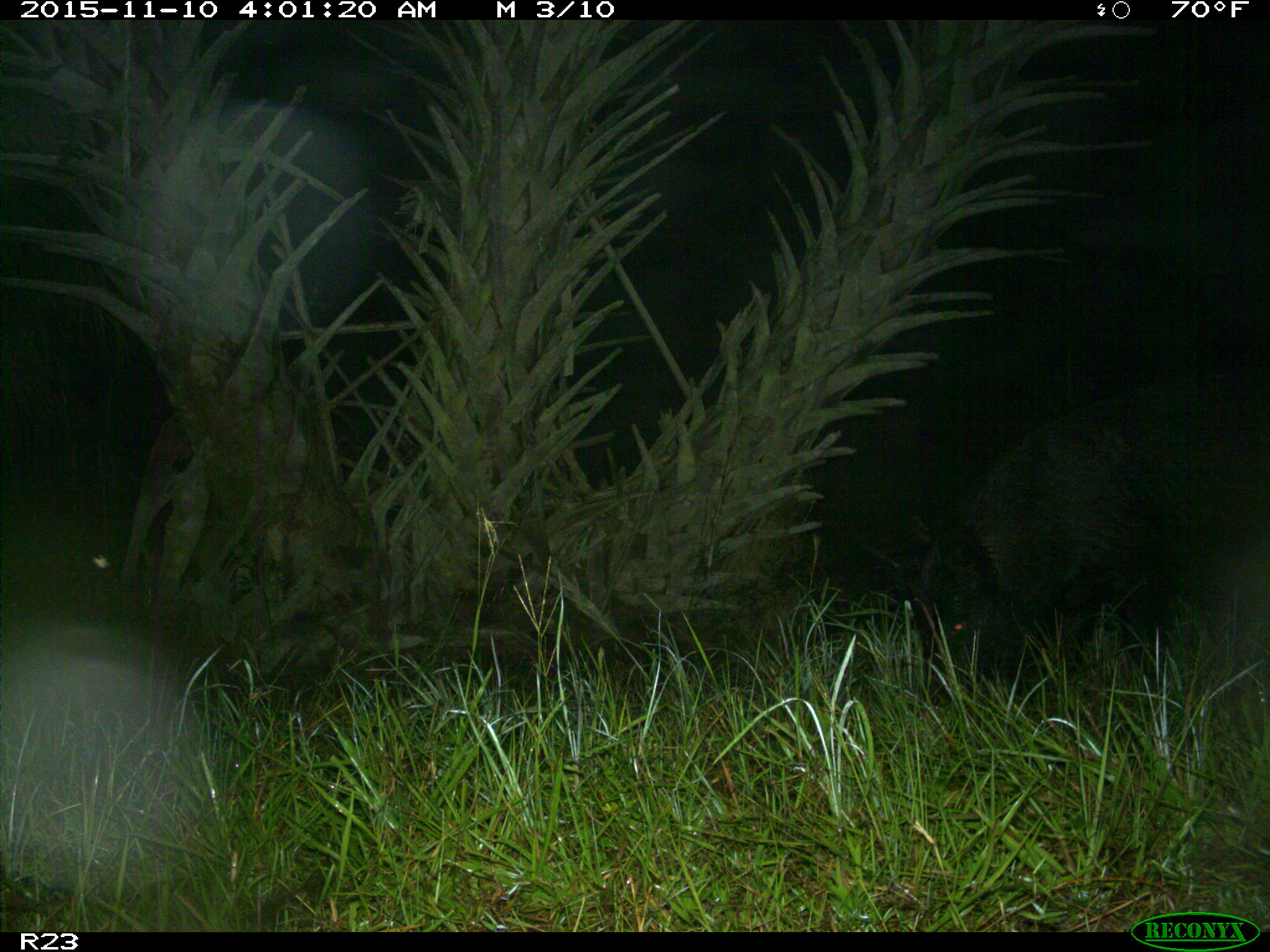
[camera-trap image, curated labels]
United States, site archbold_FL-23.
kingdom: Animalia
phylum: Chordata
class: Mammalia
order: Artiodactyla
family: Suidae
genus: Sus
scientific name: Sus scrofa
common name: wild boar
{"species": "Sus scrofa (wild boar)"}